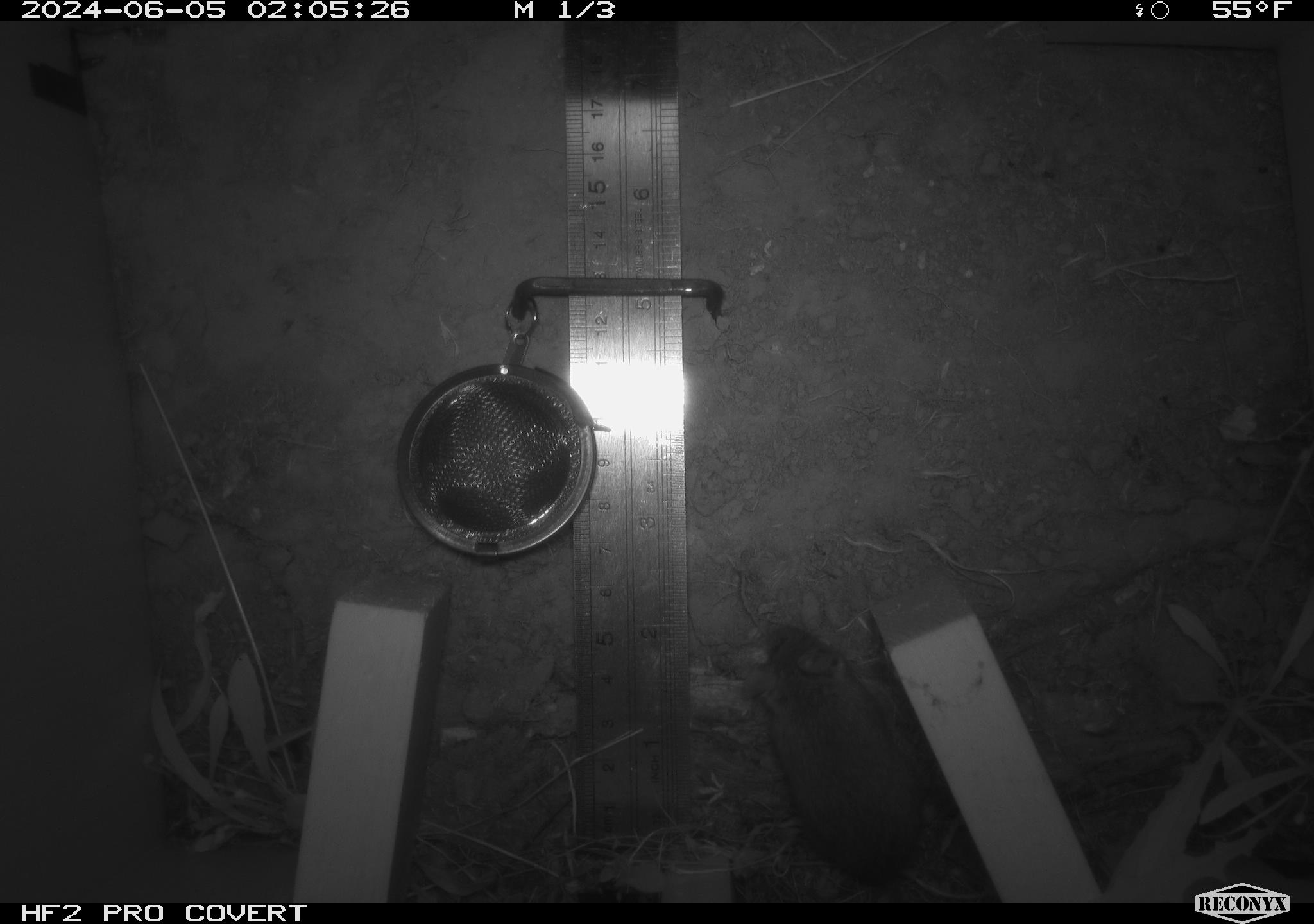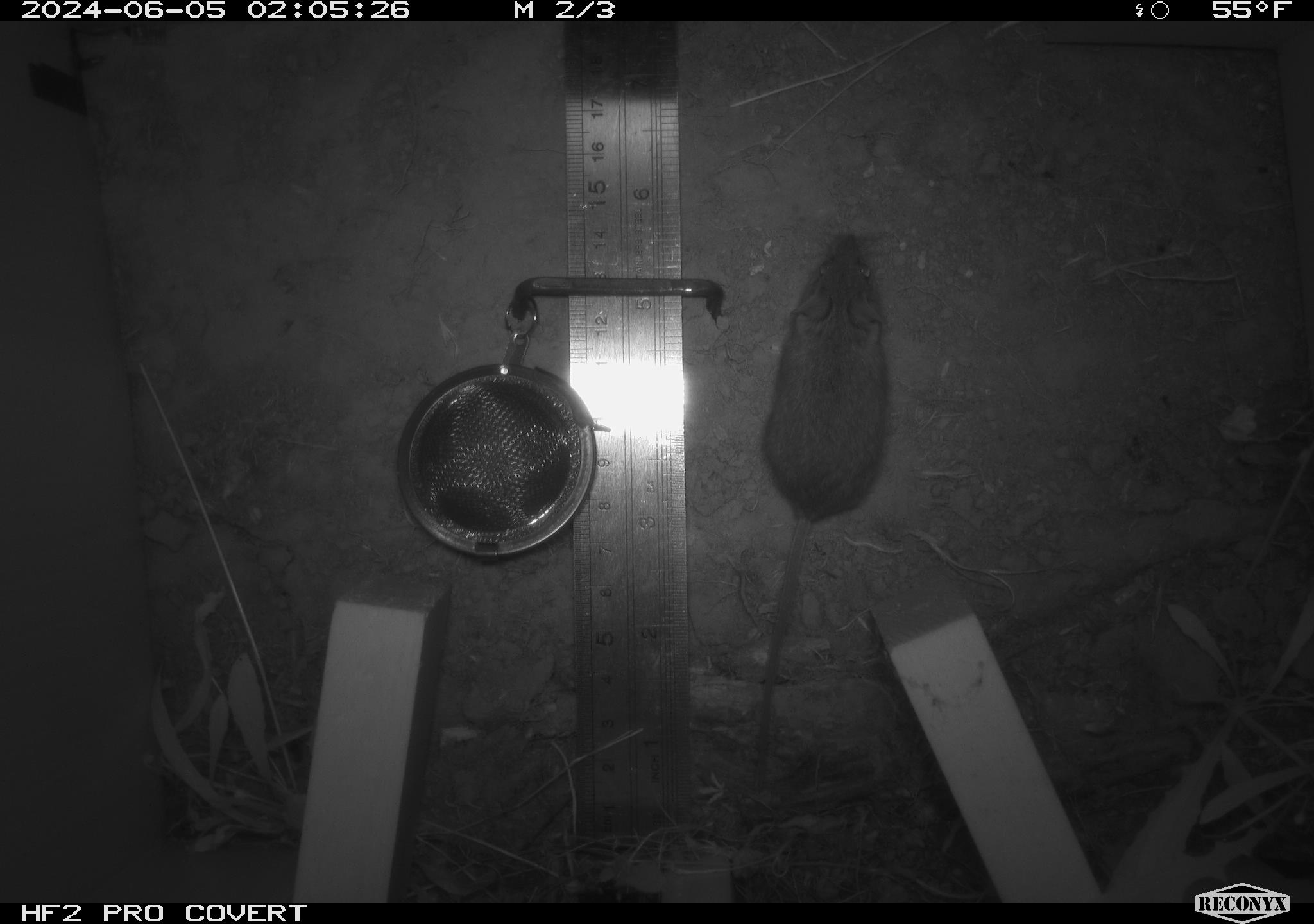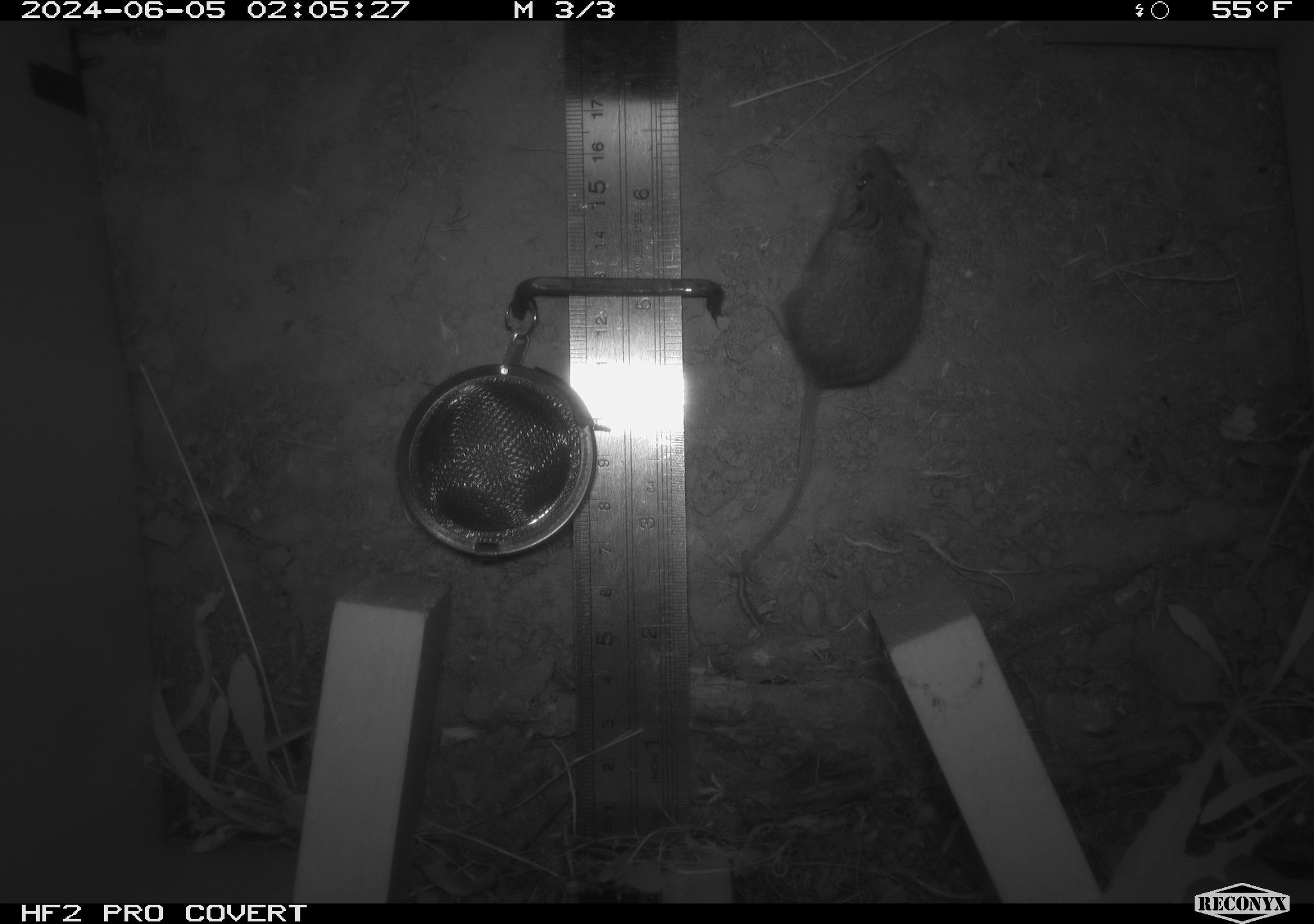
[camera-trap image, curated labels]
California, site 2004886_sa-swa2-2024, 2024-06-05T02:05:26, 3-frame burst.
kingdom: Animalia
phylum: Chordata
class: Mammalia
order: Rodentia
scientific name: Rodentia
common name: mouse species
Mouse species (Rodentia).